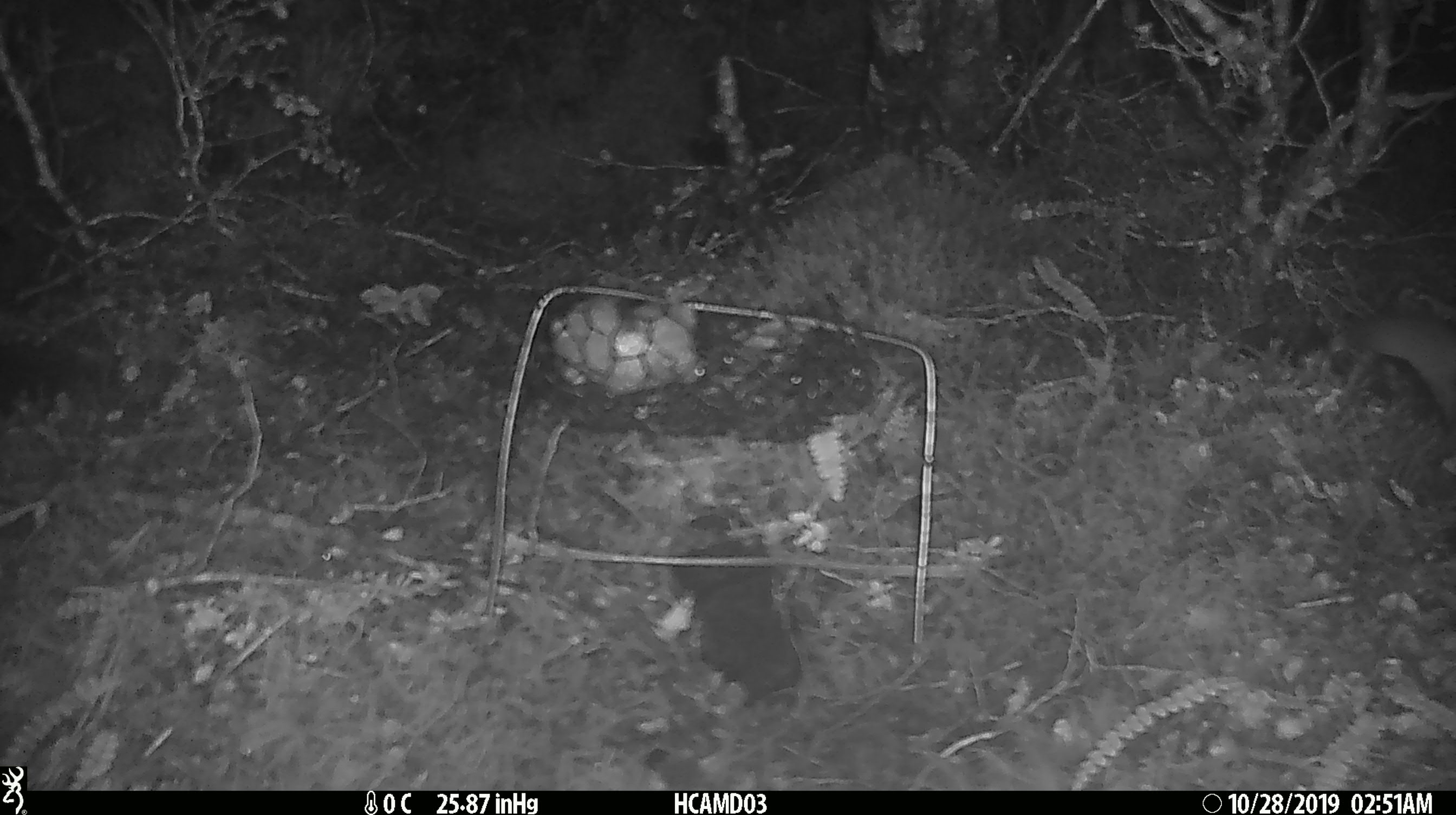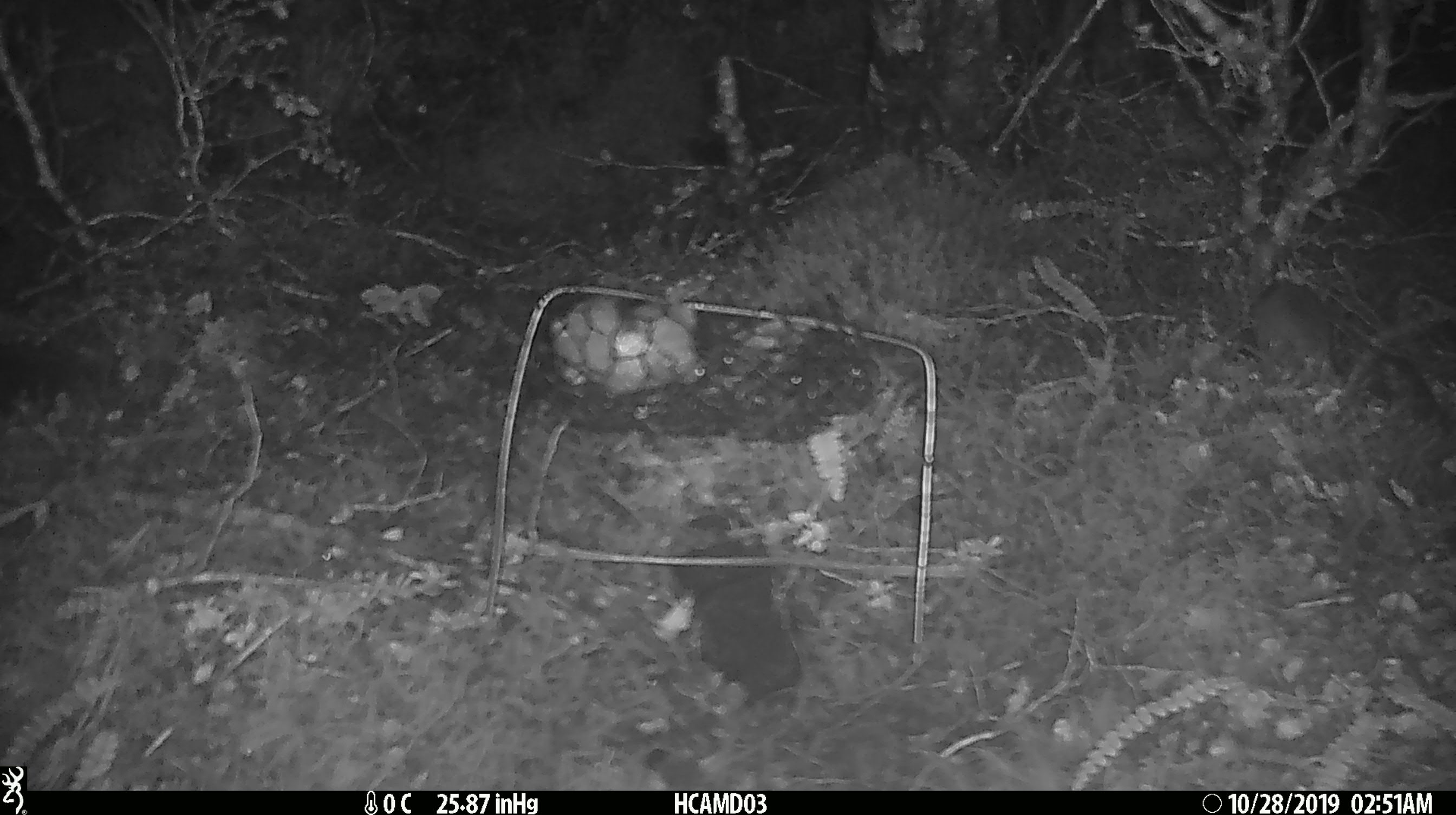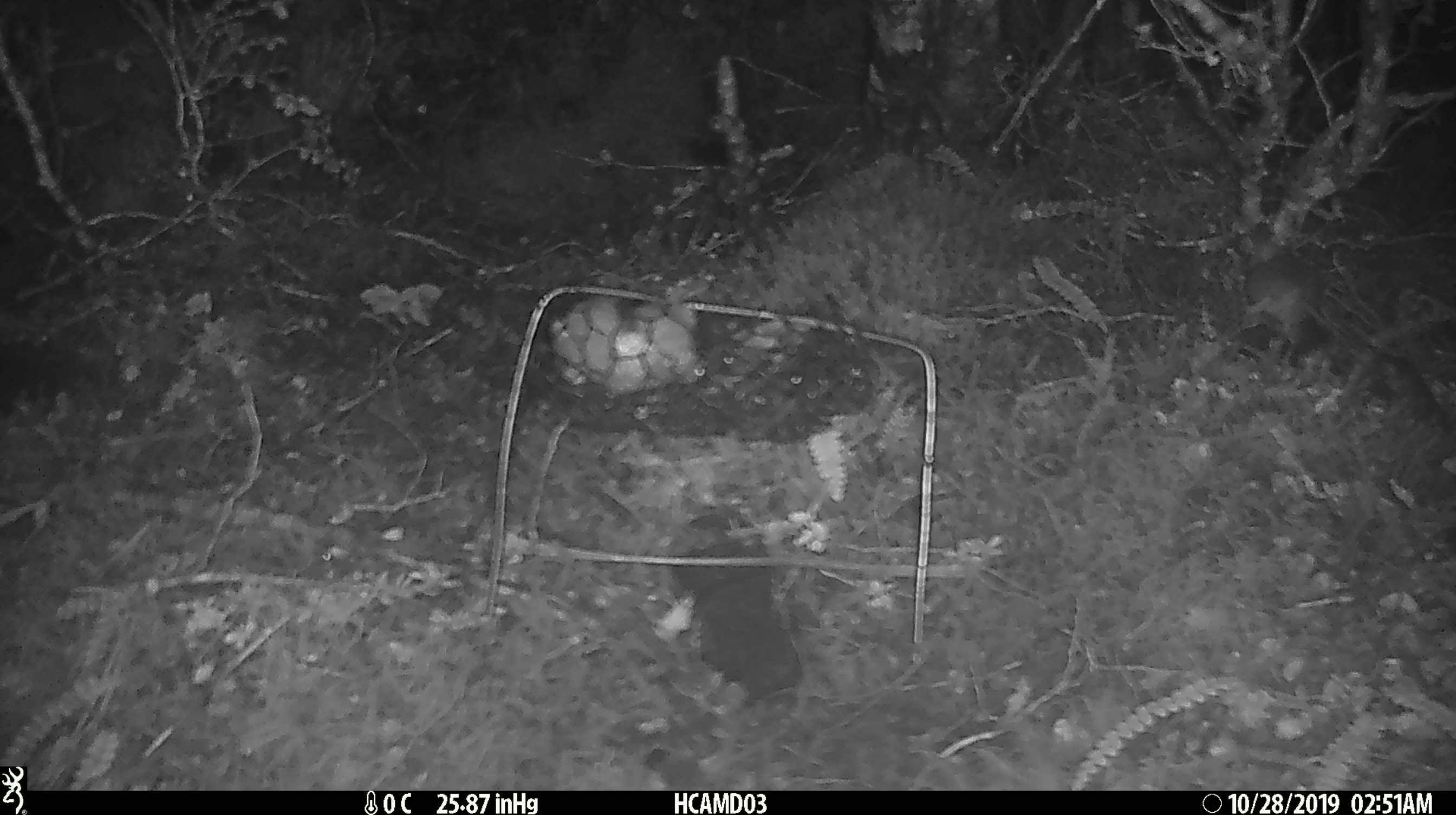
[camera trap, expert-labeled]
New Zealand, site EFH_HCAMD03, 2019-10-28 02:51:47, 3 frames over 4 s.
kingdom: Animalia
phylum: Chordata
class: Mammalia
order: Rodentia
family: Muridae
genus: Mus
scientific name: Mus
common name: mouse